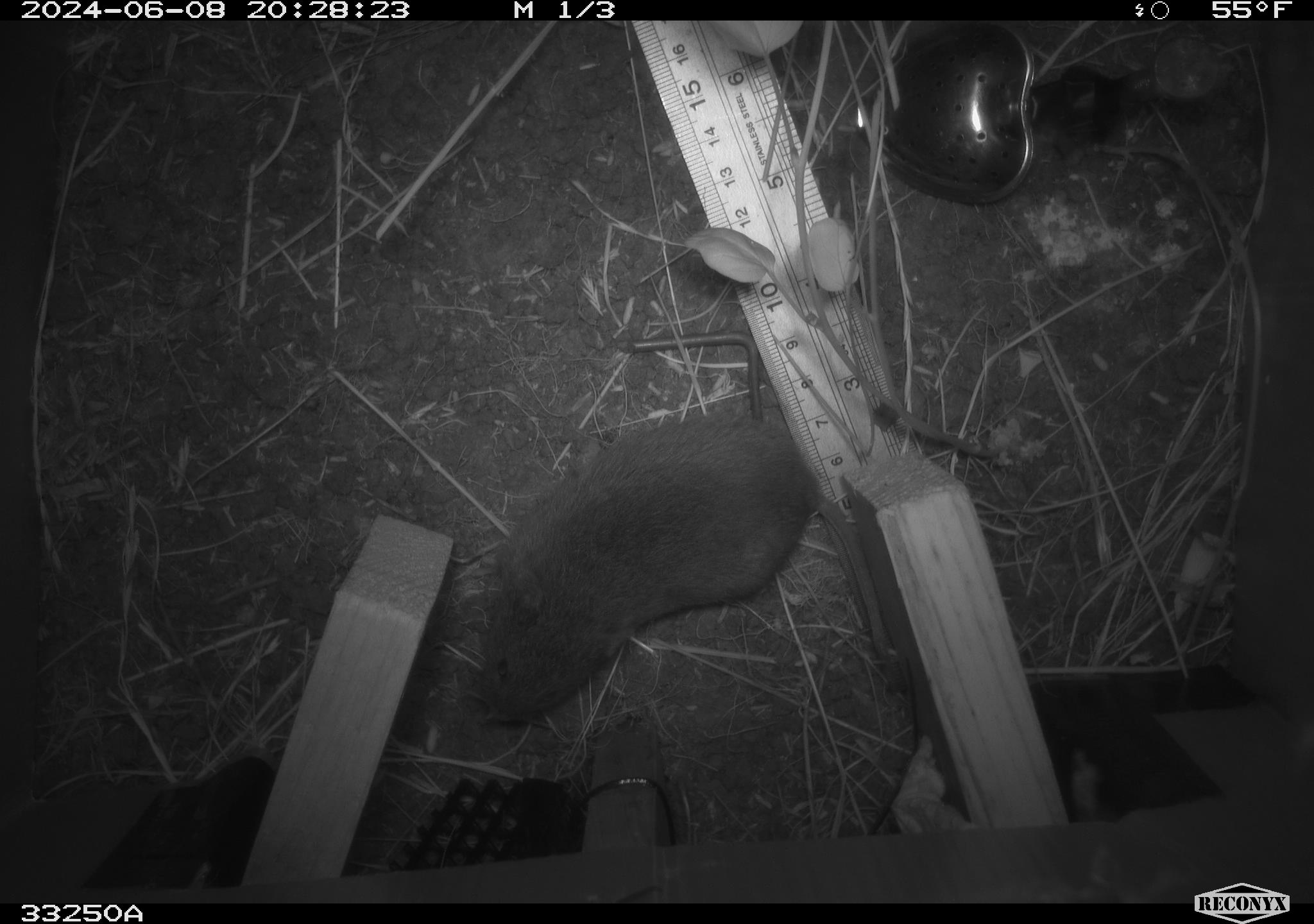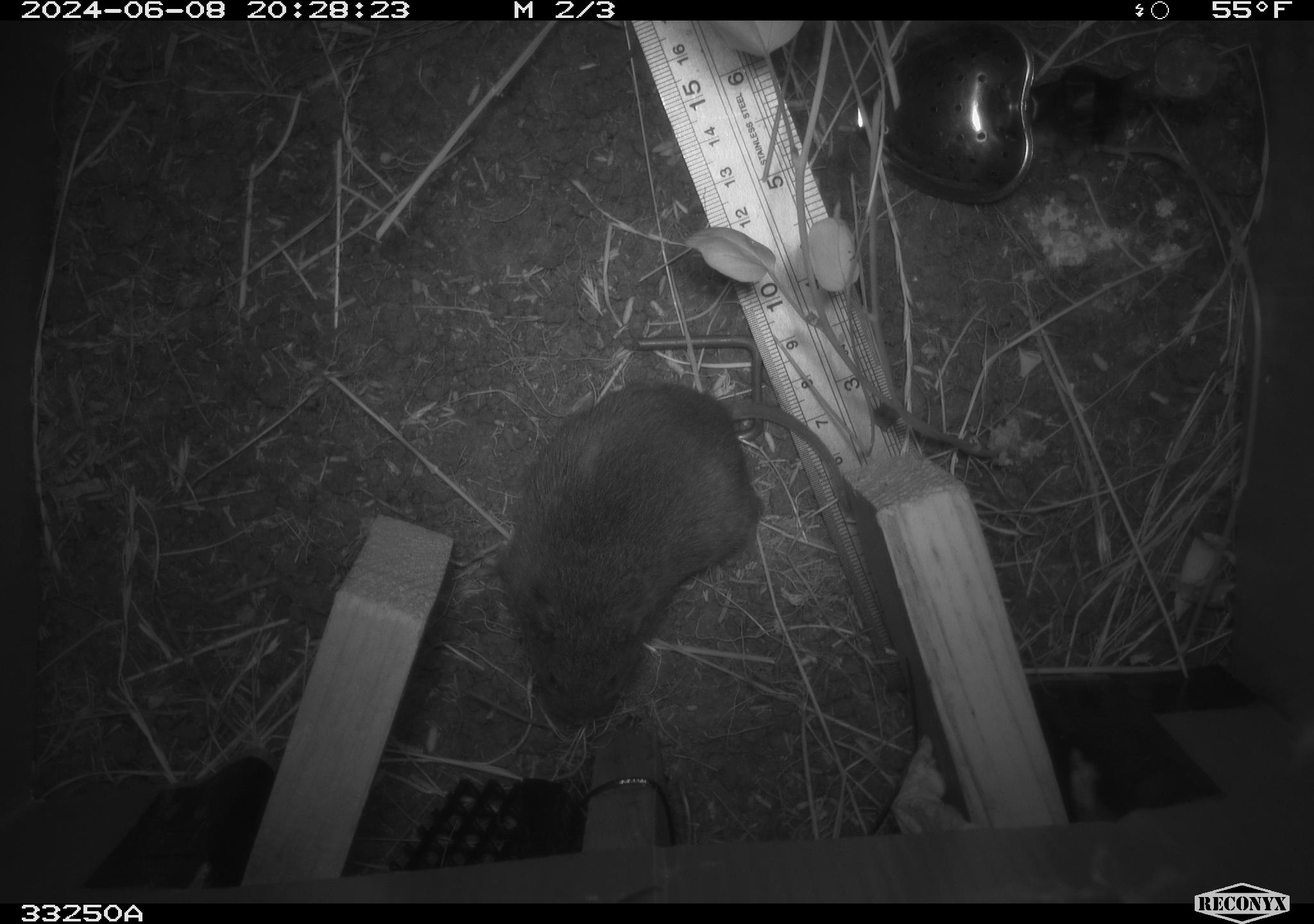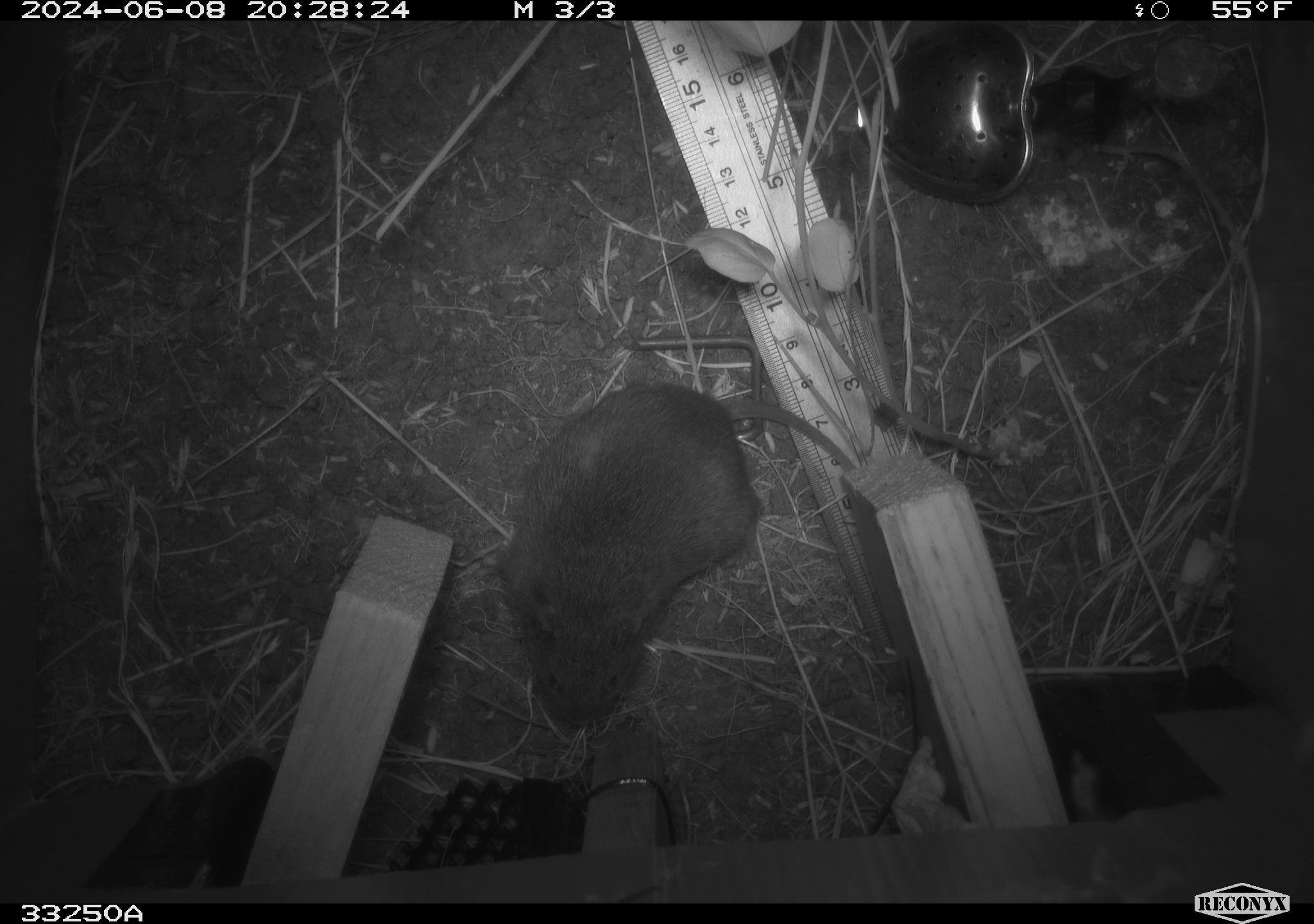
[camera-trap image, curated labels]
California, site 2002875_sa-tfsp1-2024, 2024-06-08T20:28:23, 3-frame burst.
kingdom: Animalia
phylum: Chordata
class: Mammalia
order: Rodentia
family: Cricetidae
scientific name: Arvicolinae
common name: voles, lemmings, and muskrats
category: arvicolinae subfamily